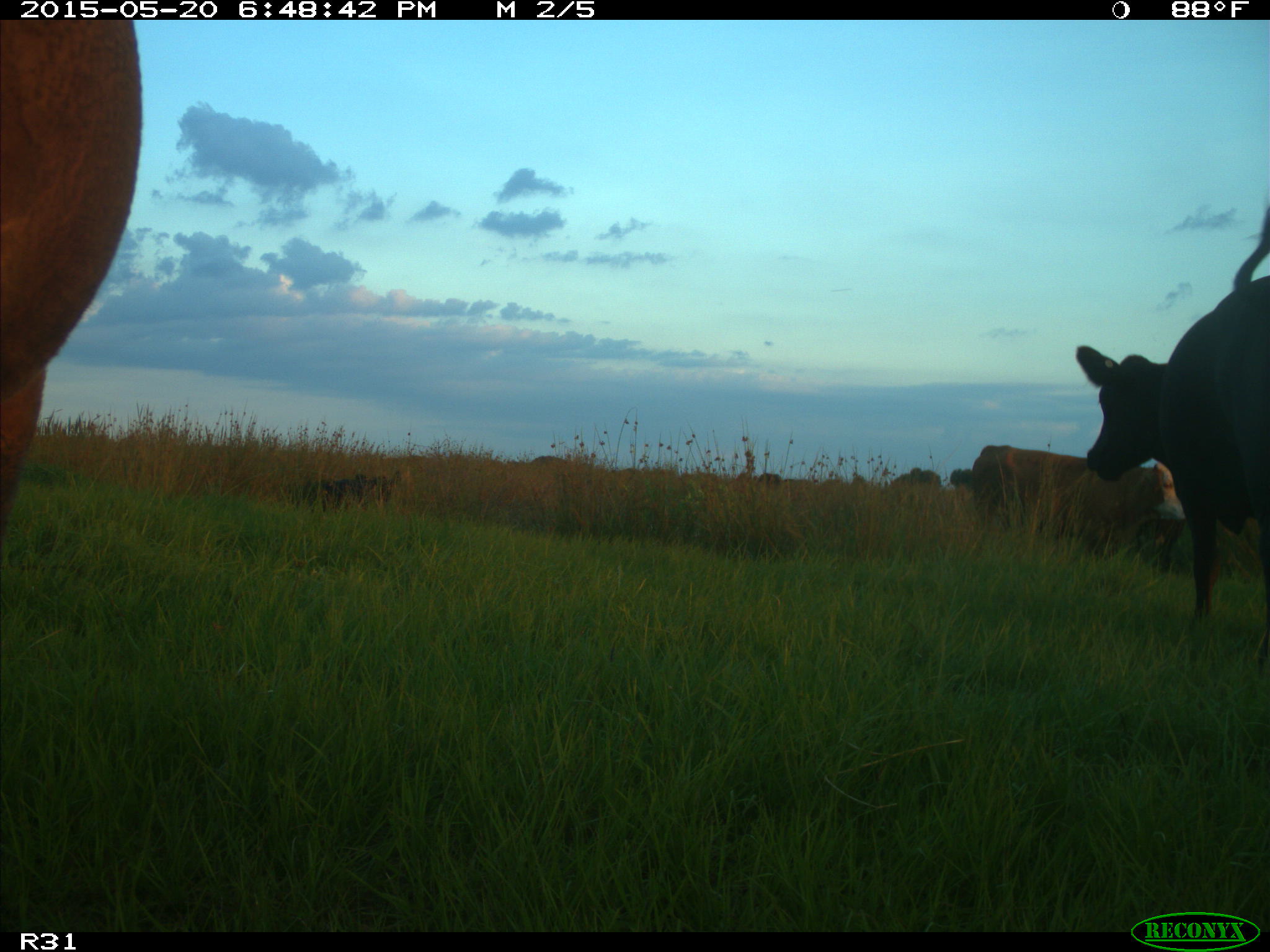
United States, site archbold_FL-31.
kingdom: Animalia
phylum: Chordata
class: Mammalia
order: Artiodactyla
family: Bovidae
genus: Bos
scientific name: Bos taurus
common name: domestic cow